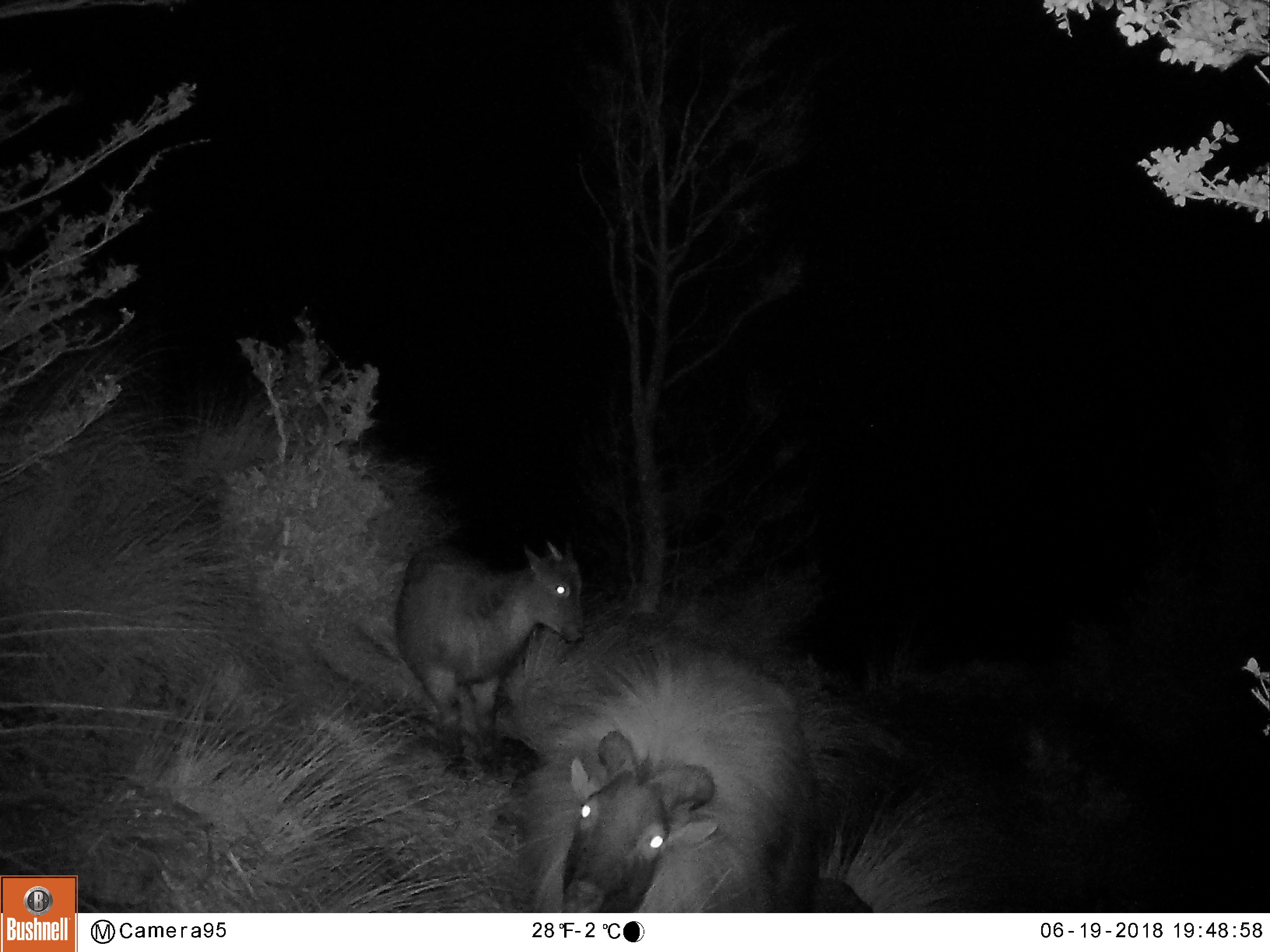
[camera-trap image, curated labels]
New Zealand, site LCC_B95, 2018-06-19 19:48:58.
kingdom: Animalia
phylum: Chordata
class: Mammalia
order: Artiodactyla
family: Bovidae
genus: Nilgiritragus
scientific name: Nilgiritragus hylocrius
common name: tahr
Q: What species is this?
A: Tahr (Nilgiritragus hylocrius).